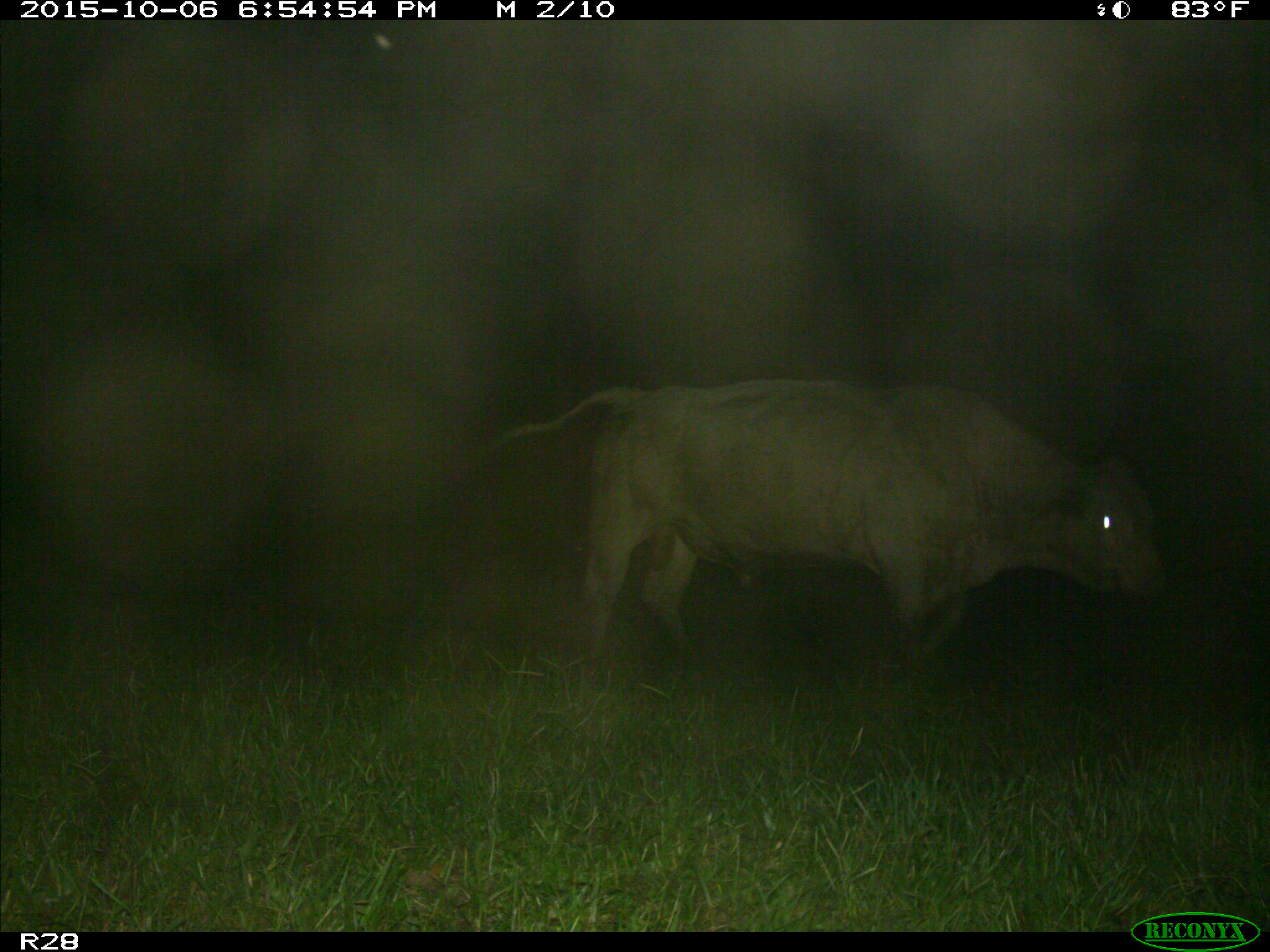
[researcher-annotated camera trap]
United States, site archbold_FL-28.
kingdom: Animalia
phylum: Chordata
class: Mammalia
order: Artiodactyla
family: Bovidae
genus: Bos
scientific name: Bos taurus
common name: domestic cow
Bos taurus (domestic cow).